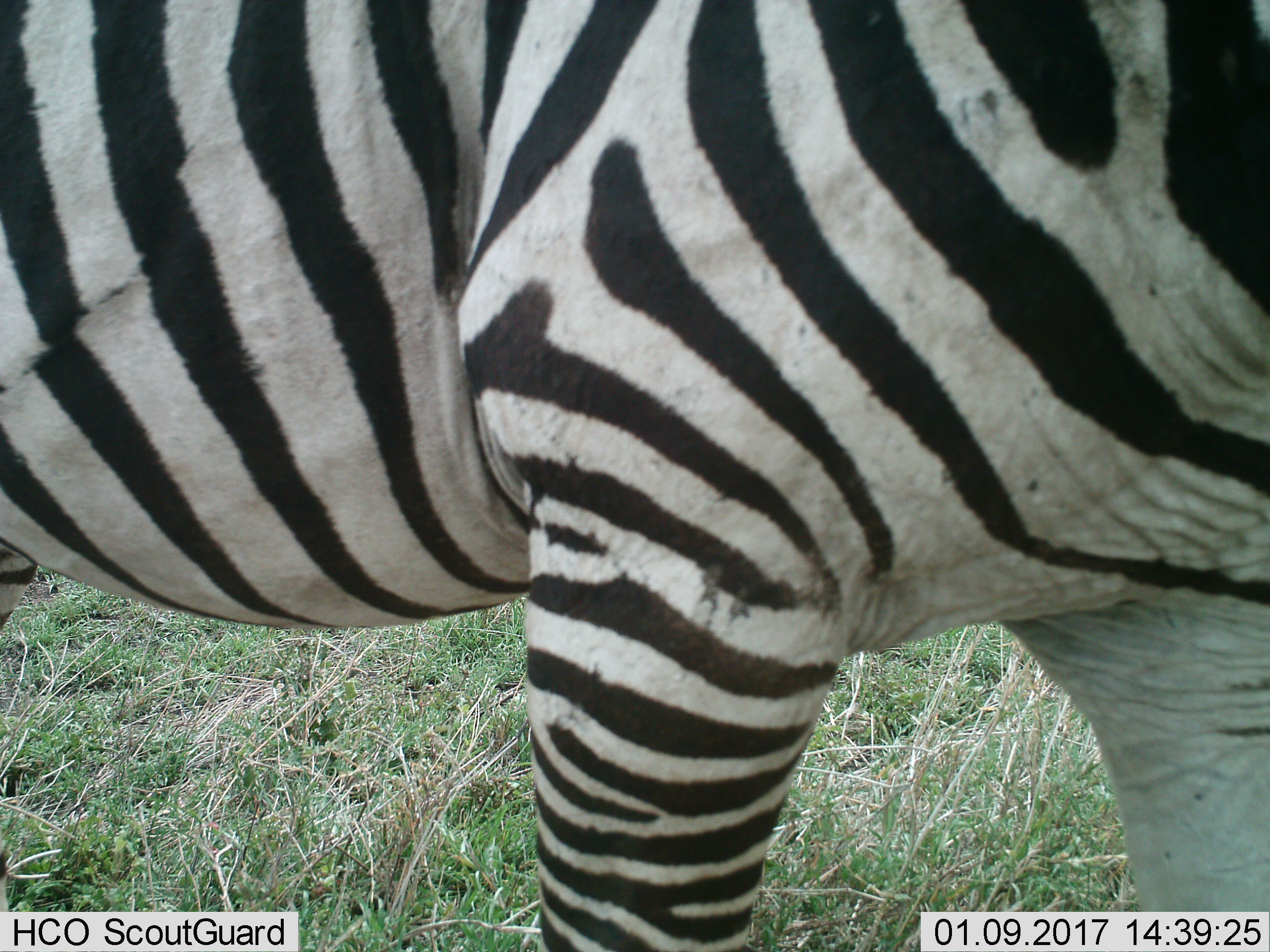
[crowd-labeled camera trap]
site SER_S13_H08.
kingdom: Animalia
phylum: Chordata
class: Mammalia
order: Perissodactyla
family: Equidae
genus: Equus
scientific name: Equus quagga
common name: plains zebra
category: zebraplains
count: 1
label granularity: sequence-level